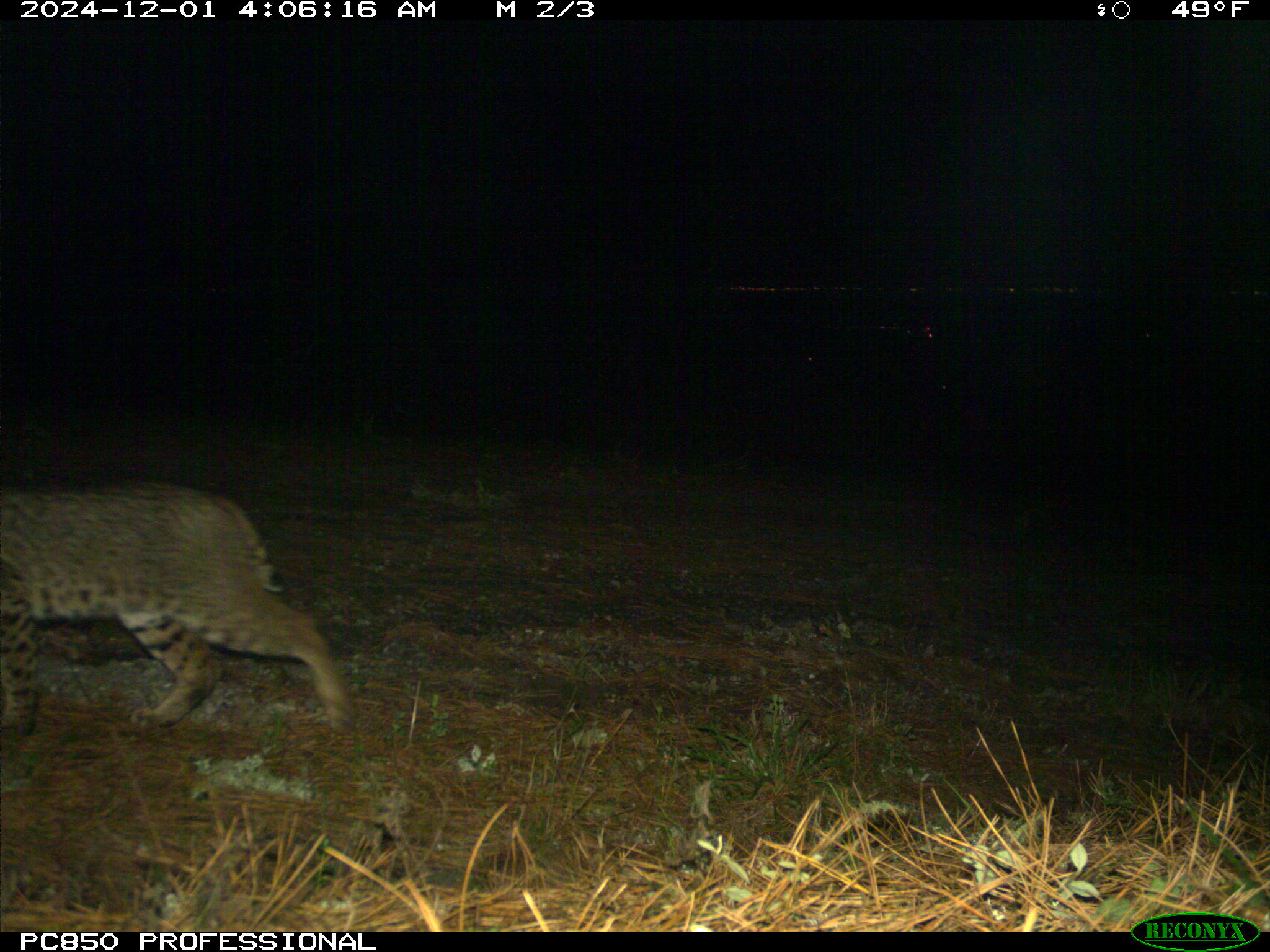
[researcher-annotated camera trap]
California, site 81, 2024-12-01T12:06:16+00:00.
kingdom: Animalia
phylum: Chordata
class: Mammalia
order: Carnivora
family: Felidae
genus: Lynx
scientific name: Lynx rufus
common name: bobcat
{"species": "bobcat (Lynx rufus)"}